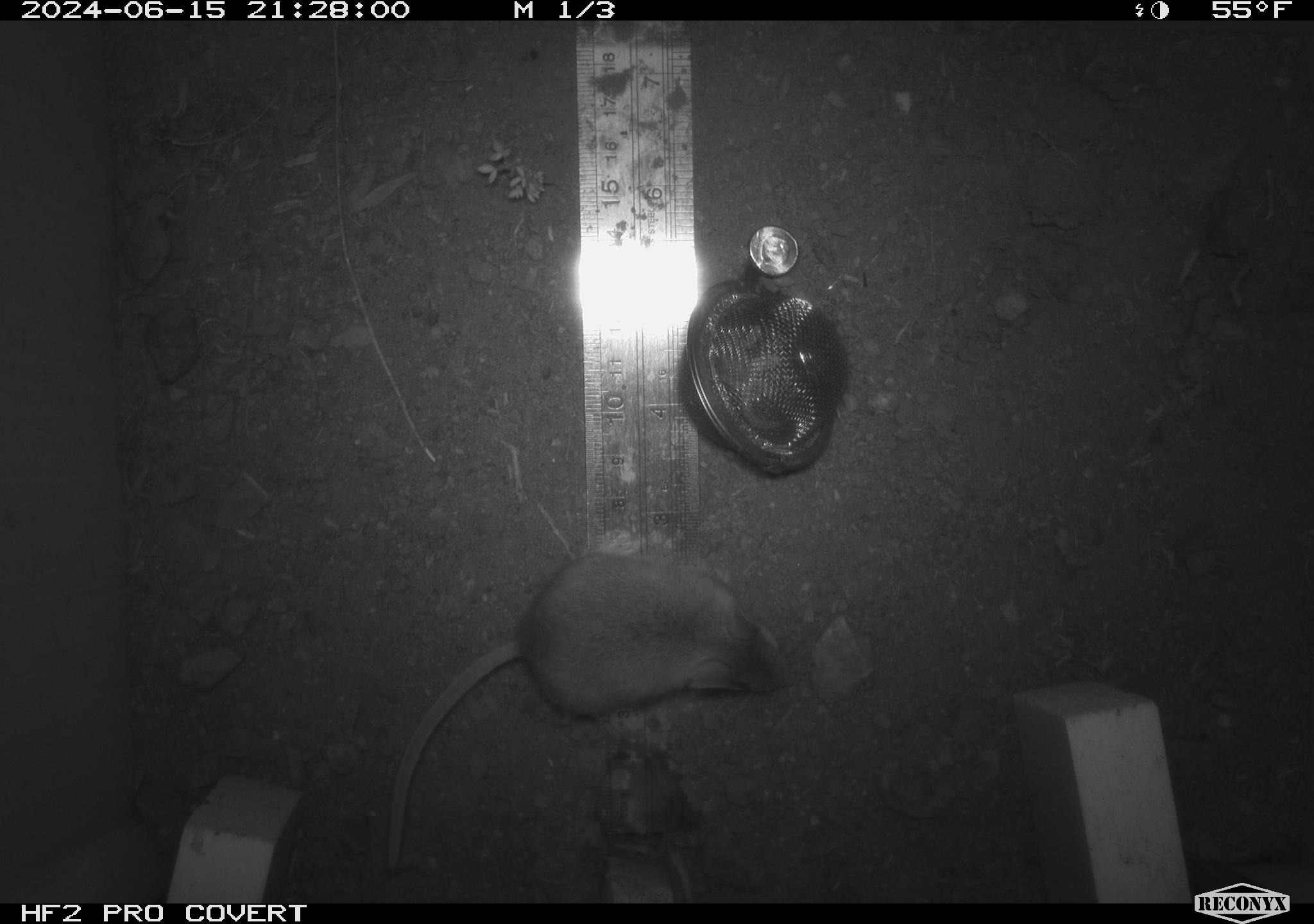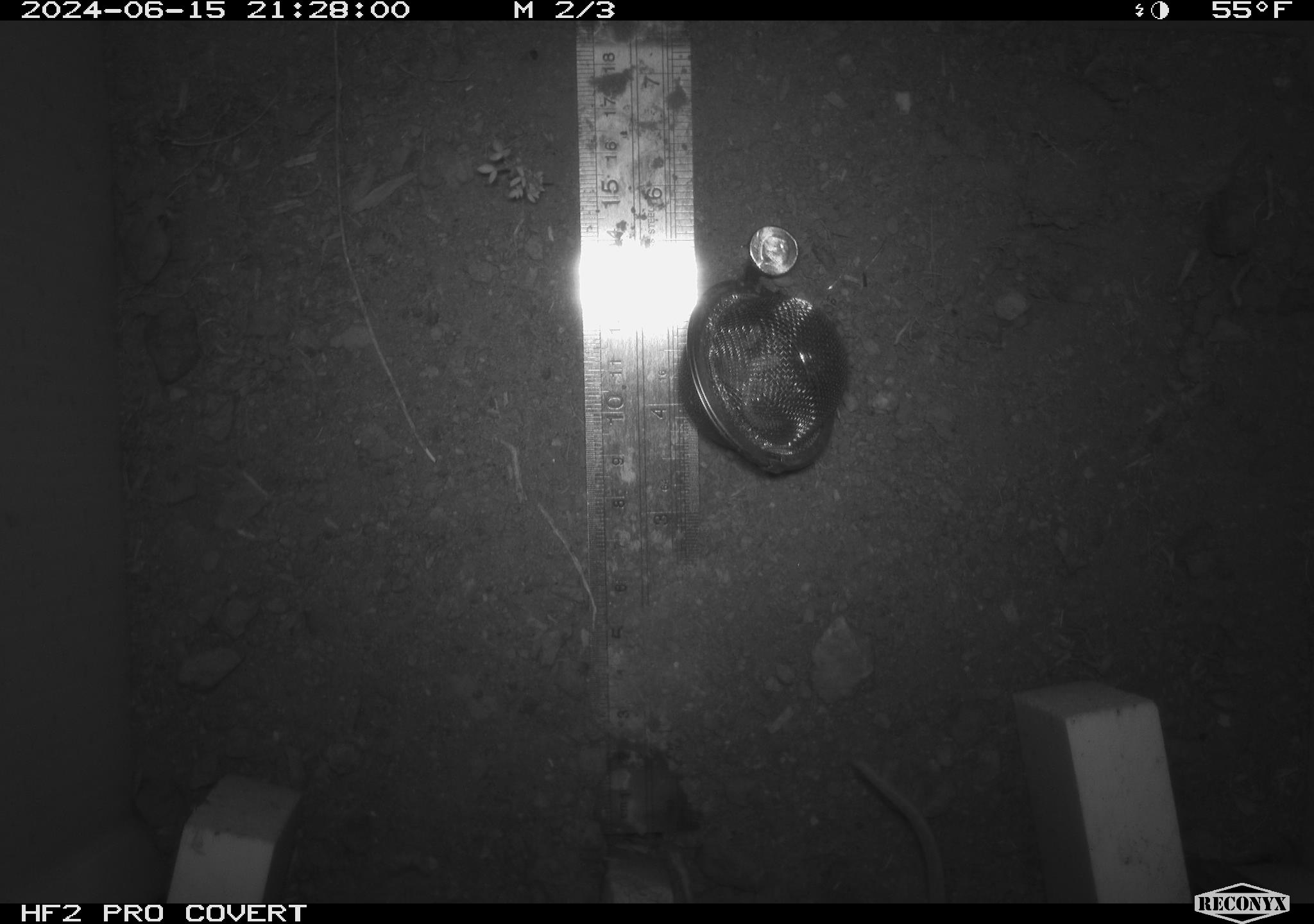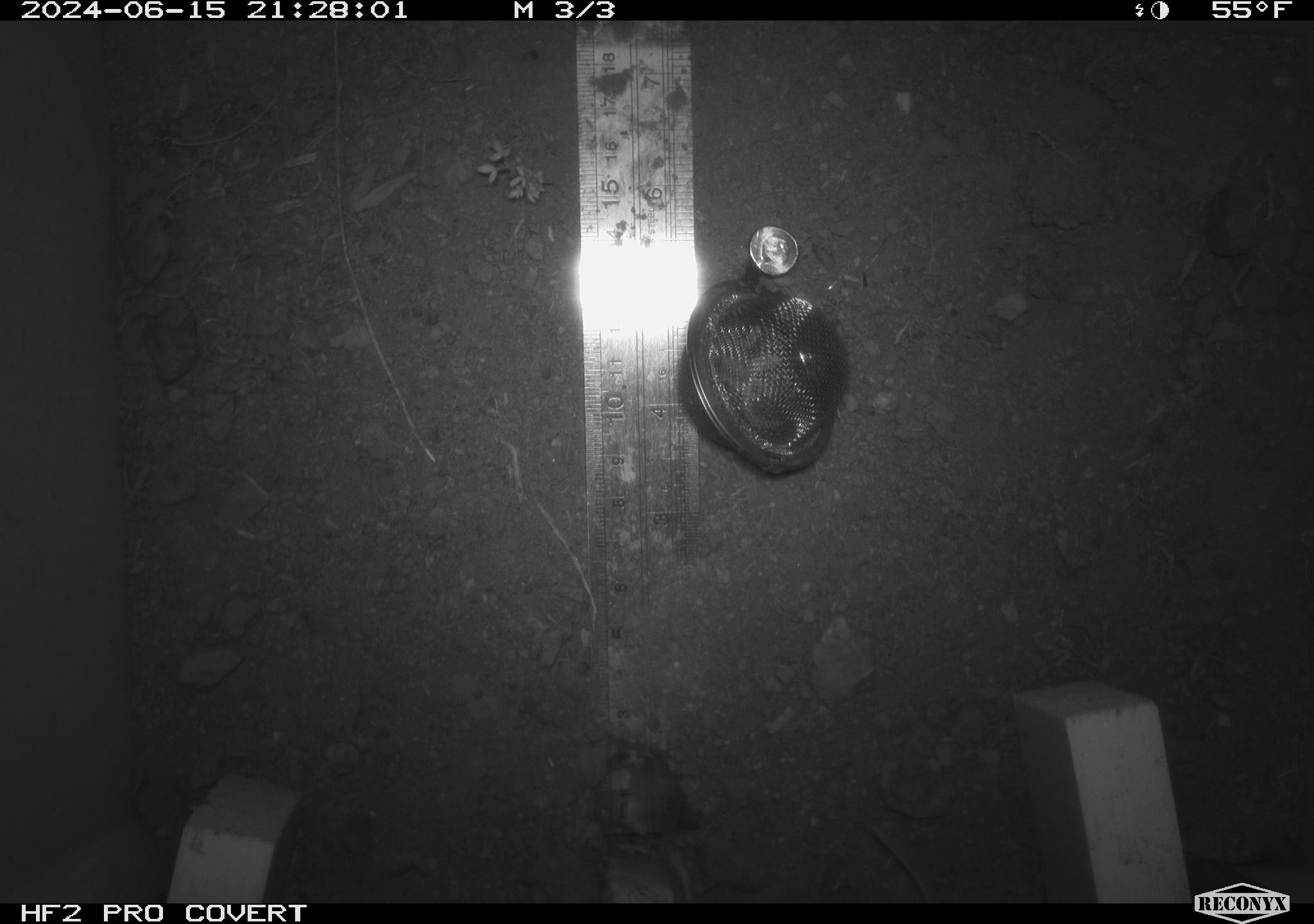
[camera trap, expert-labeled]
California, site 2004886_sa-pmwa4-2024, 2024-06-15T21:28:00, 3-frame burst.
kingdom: Animalia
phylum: Chordata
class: Mammalia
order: Rodentia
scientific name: Rodentia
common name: mouse species